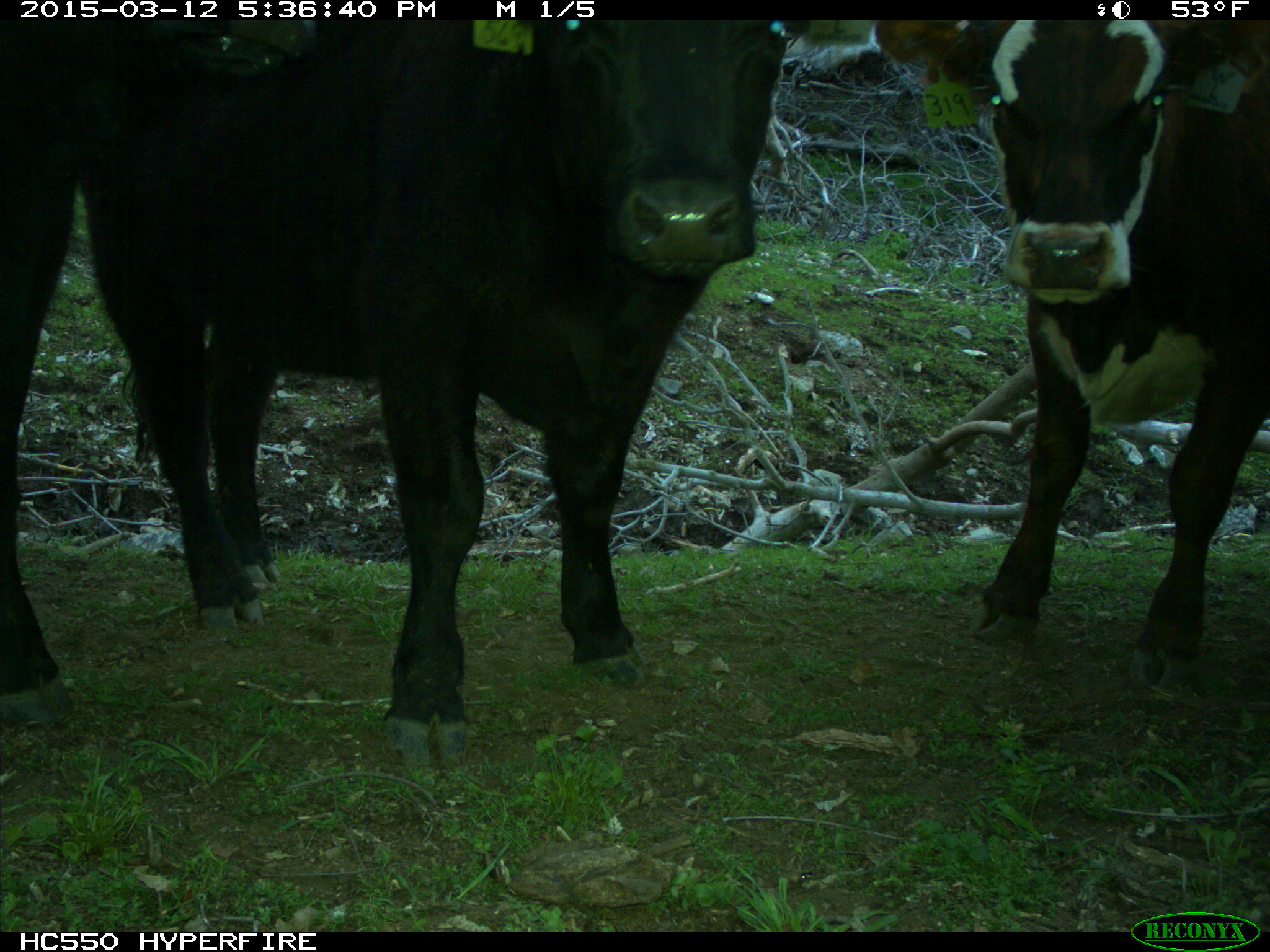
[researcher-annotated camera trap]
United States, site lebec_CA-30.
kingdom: Animalia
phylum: Chordata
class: Mammalia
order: Artiodactyla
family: Bovidae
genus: Bos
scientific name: Bos taurus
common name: domestic cow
Bos taurus (domestic cow).